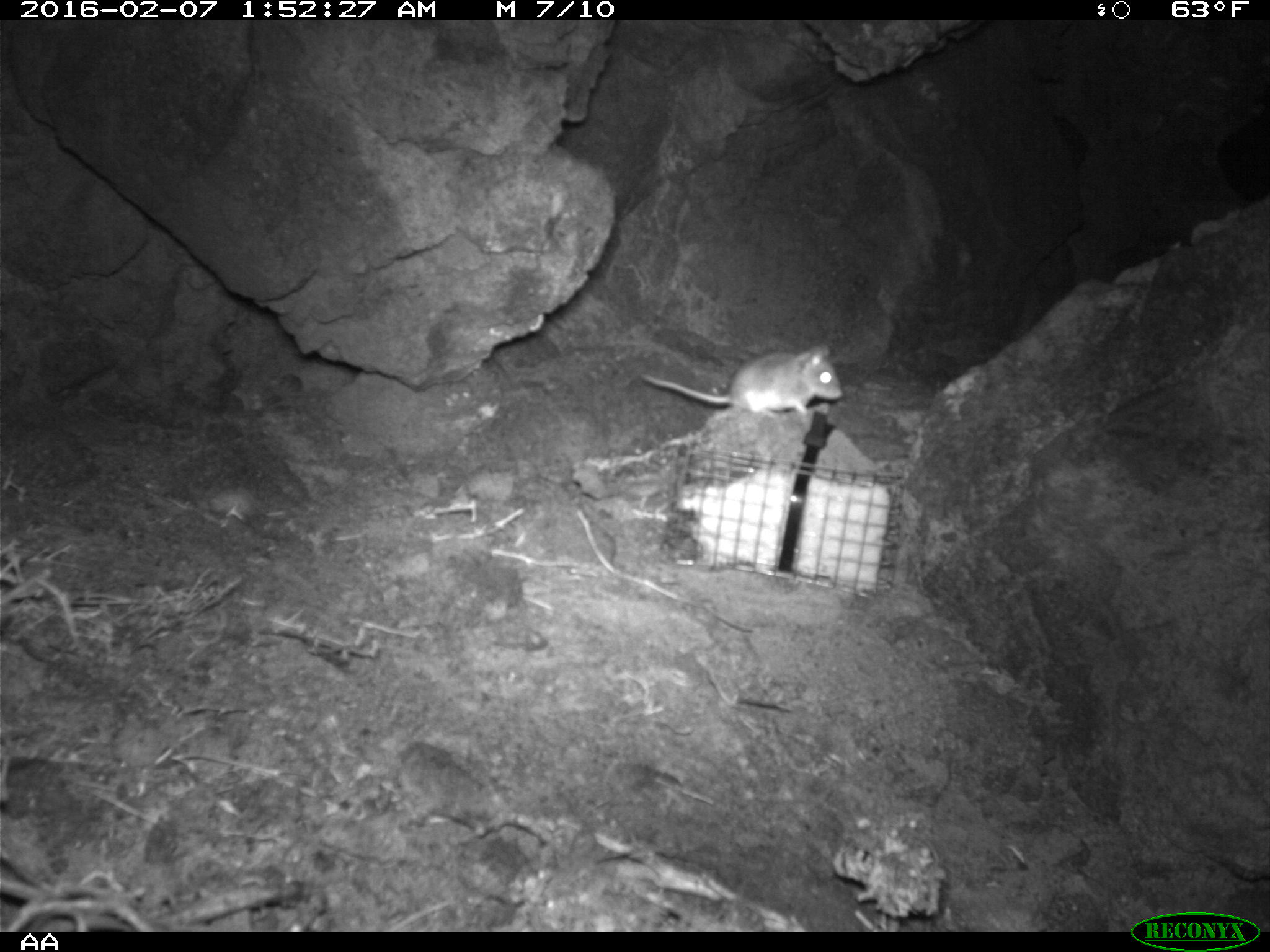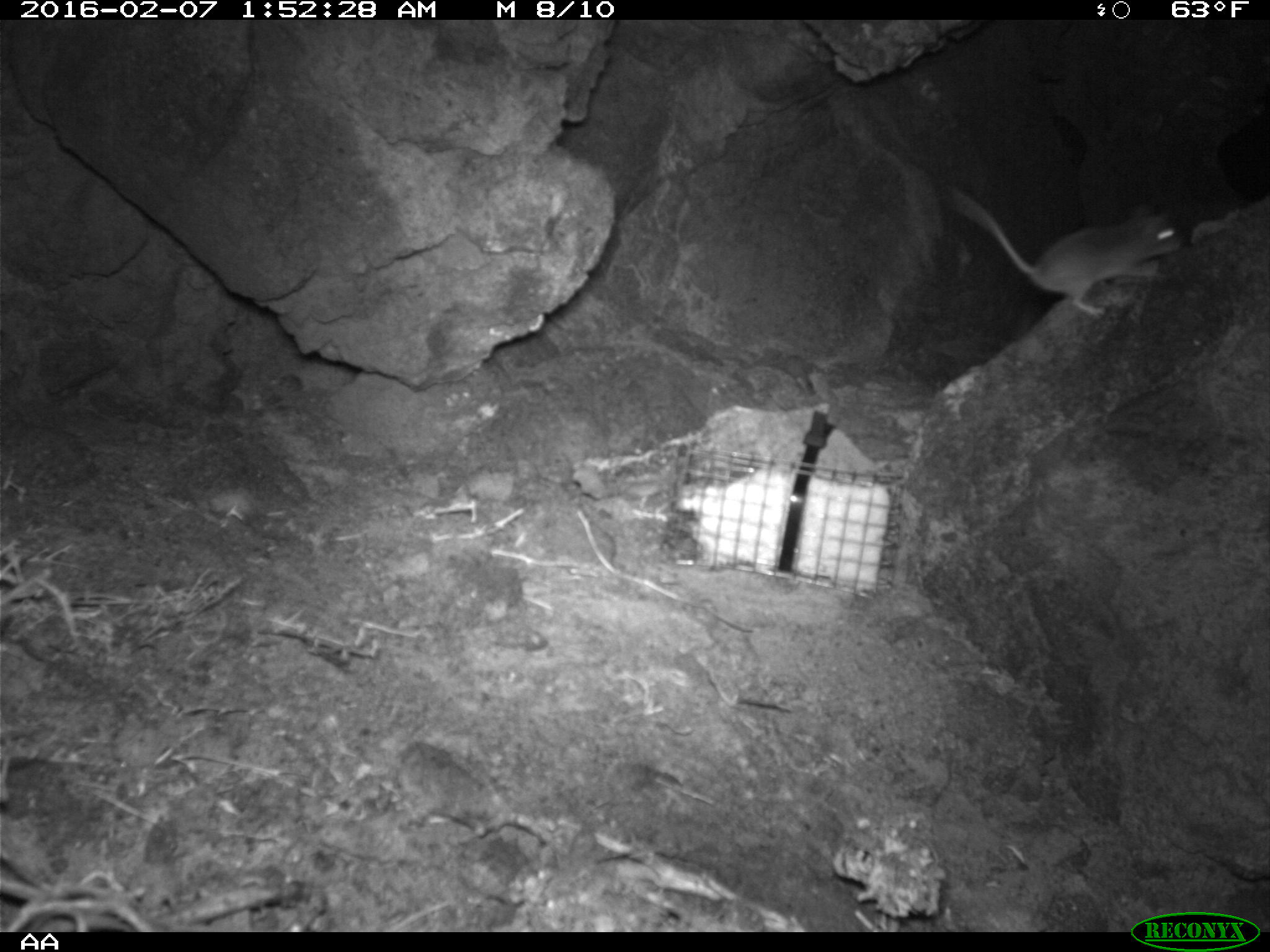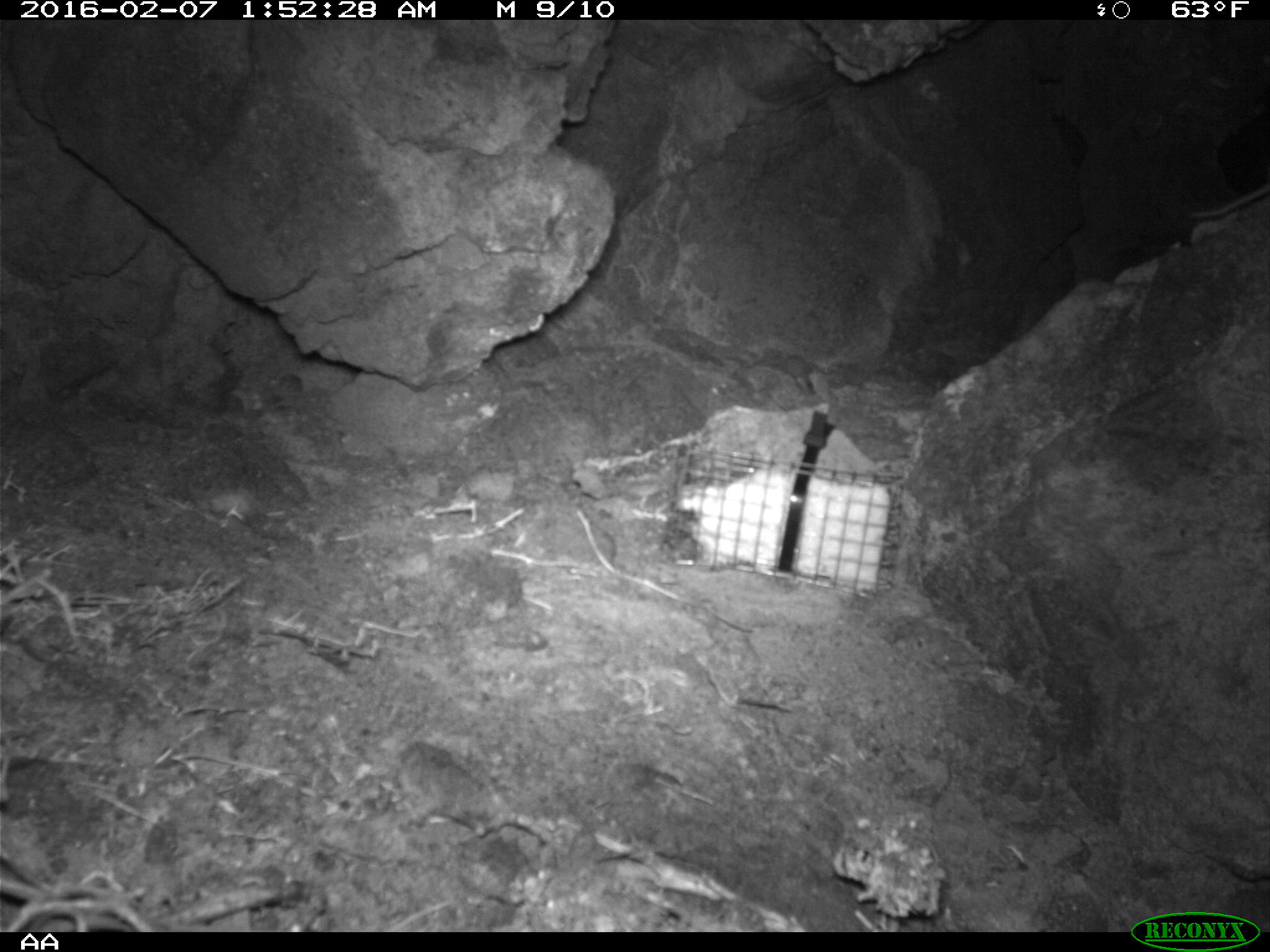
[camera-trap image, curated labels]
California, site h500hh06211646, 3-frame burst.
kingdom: Animalia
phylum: Chordata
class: Mammalia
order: Rodentia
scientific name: Rodentia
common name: rodent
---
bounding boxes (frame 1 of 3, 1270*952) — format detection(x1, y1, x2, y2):
rodent: detection(642, 346, 843, 422)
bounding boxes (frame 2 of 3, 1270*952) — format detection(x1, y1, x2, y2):
rodent: detection(944, 182, 1185, 314)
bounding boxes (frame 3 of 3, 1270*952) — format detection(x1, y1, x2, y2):
rodent: detection(1191, 182, 1269, 218)